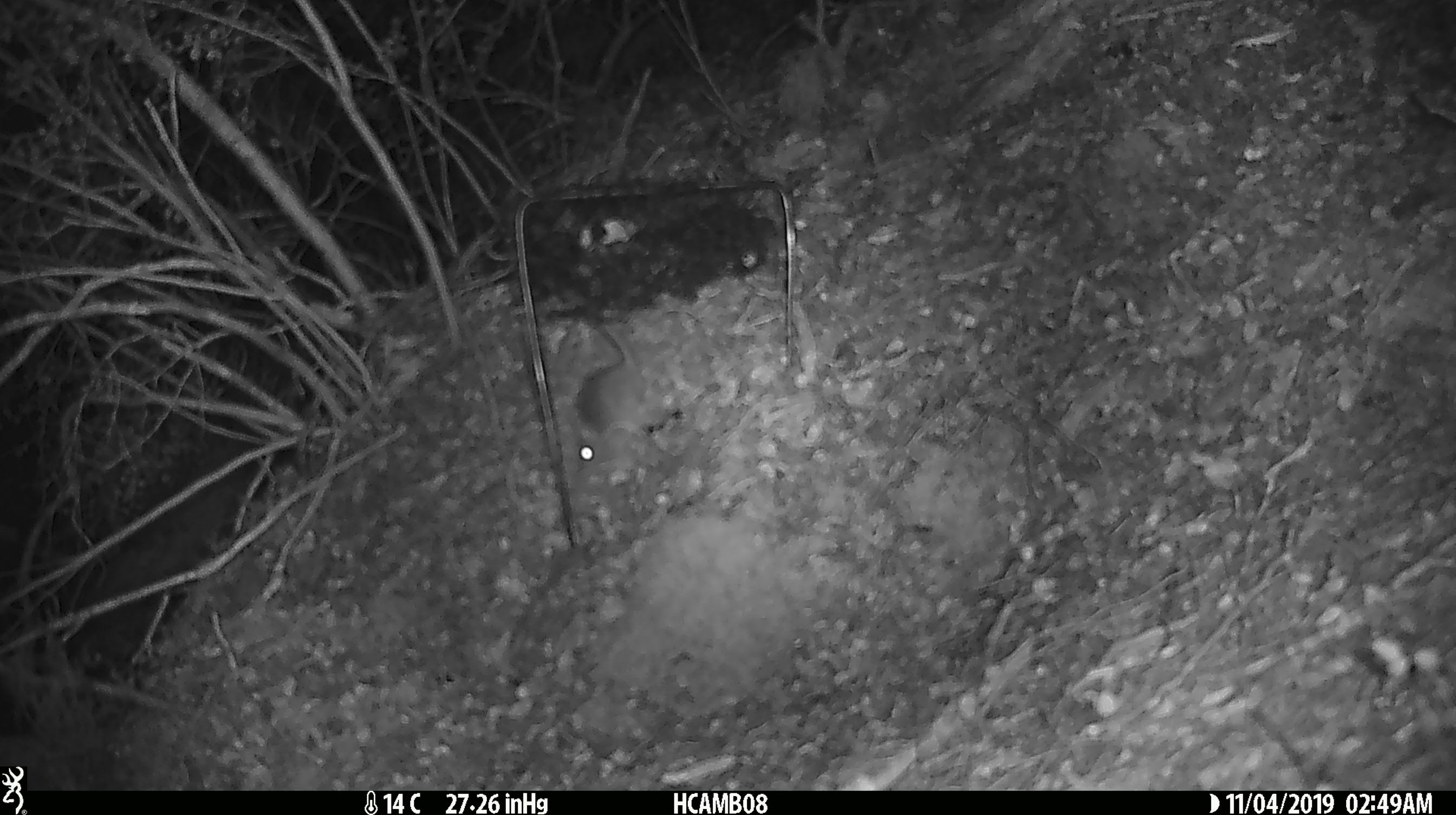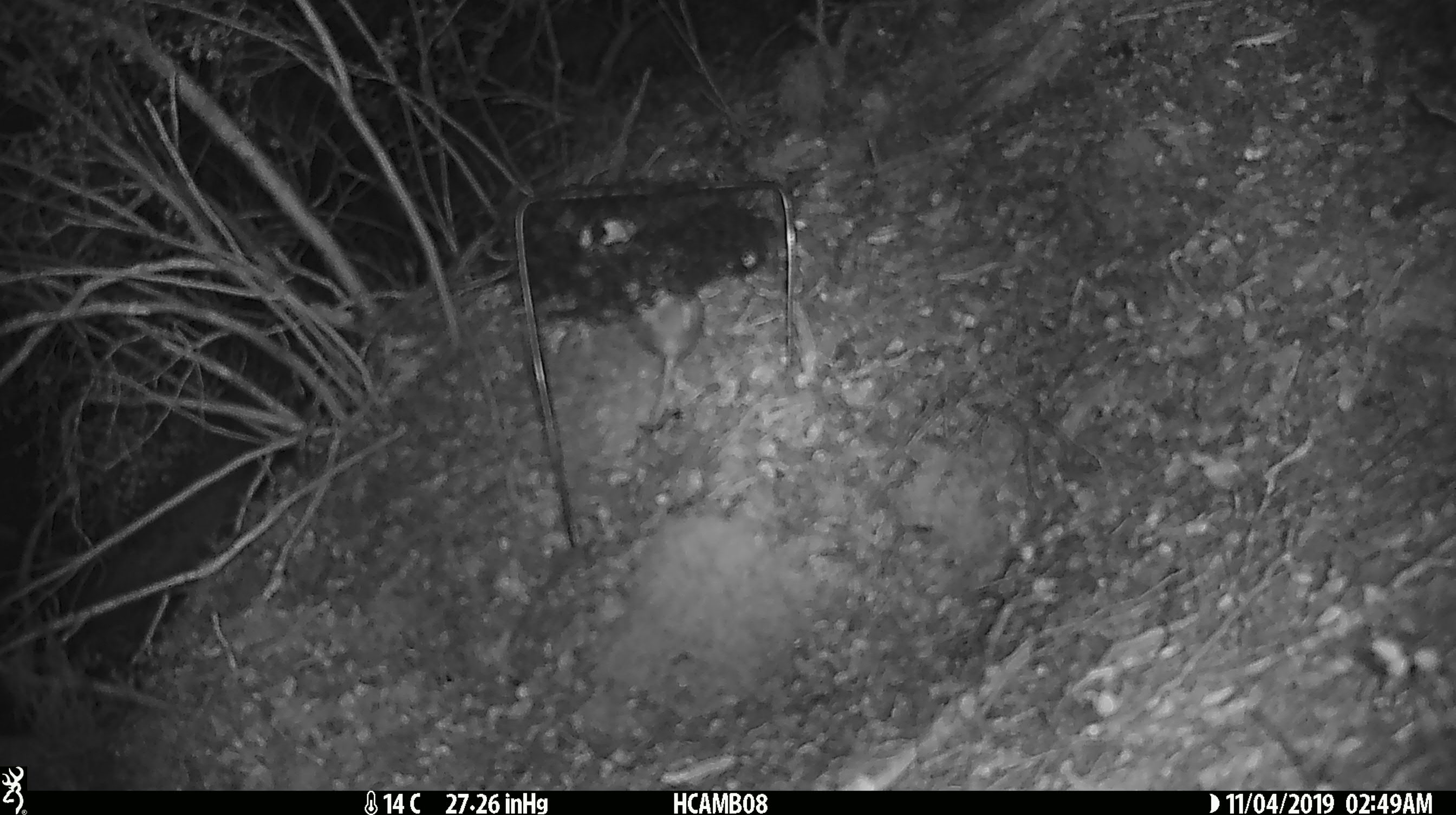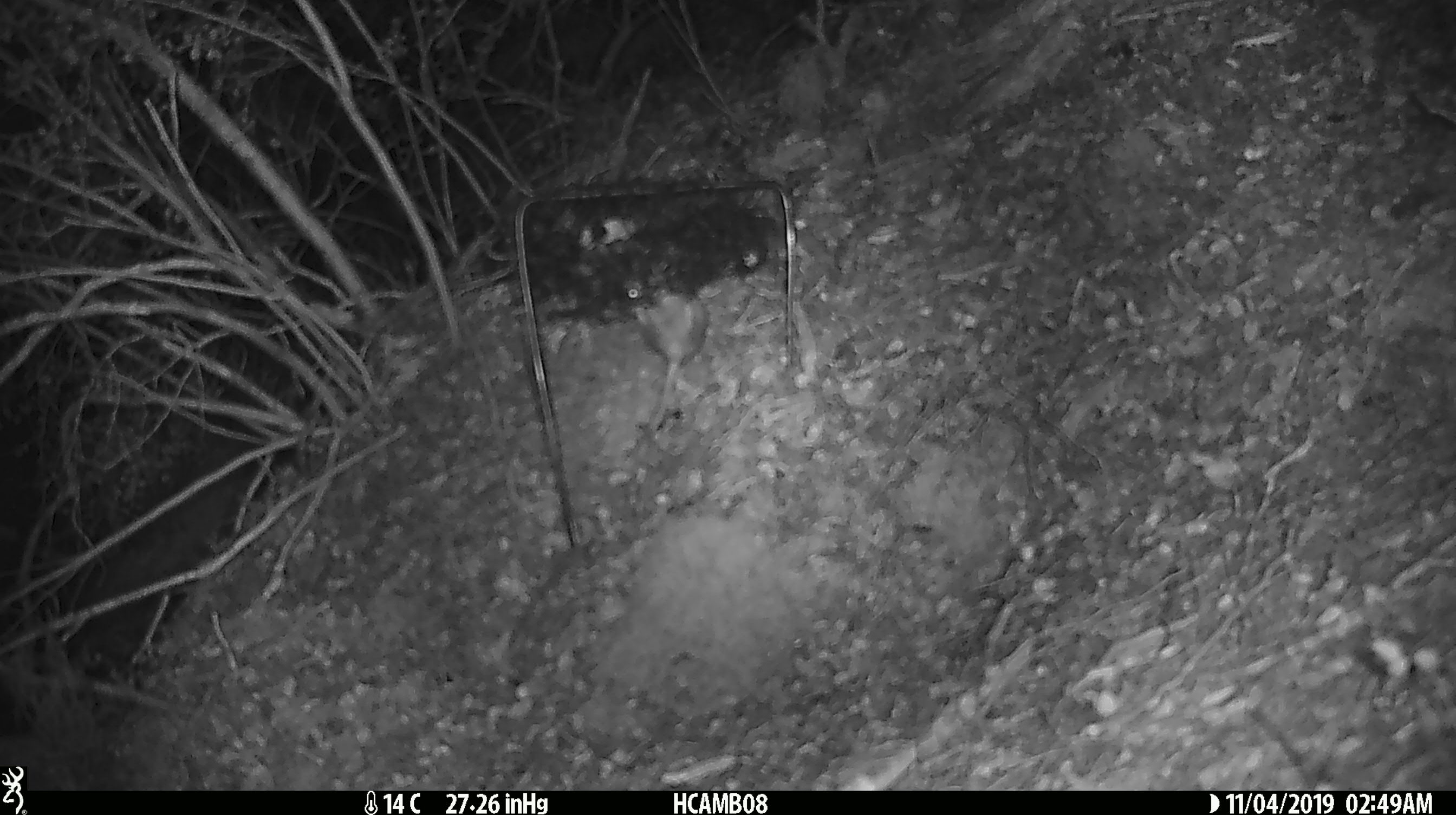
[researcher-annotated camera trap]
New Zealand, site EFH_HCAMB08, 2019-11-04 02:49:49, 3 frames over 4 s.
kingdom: Animalia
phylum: Chordata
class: Mammalia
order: Rodentia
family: Muridae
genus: Mus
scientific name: Mus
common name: mouse